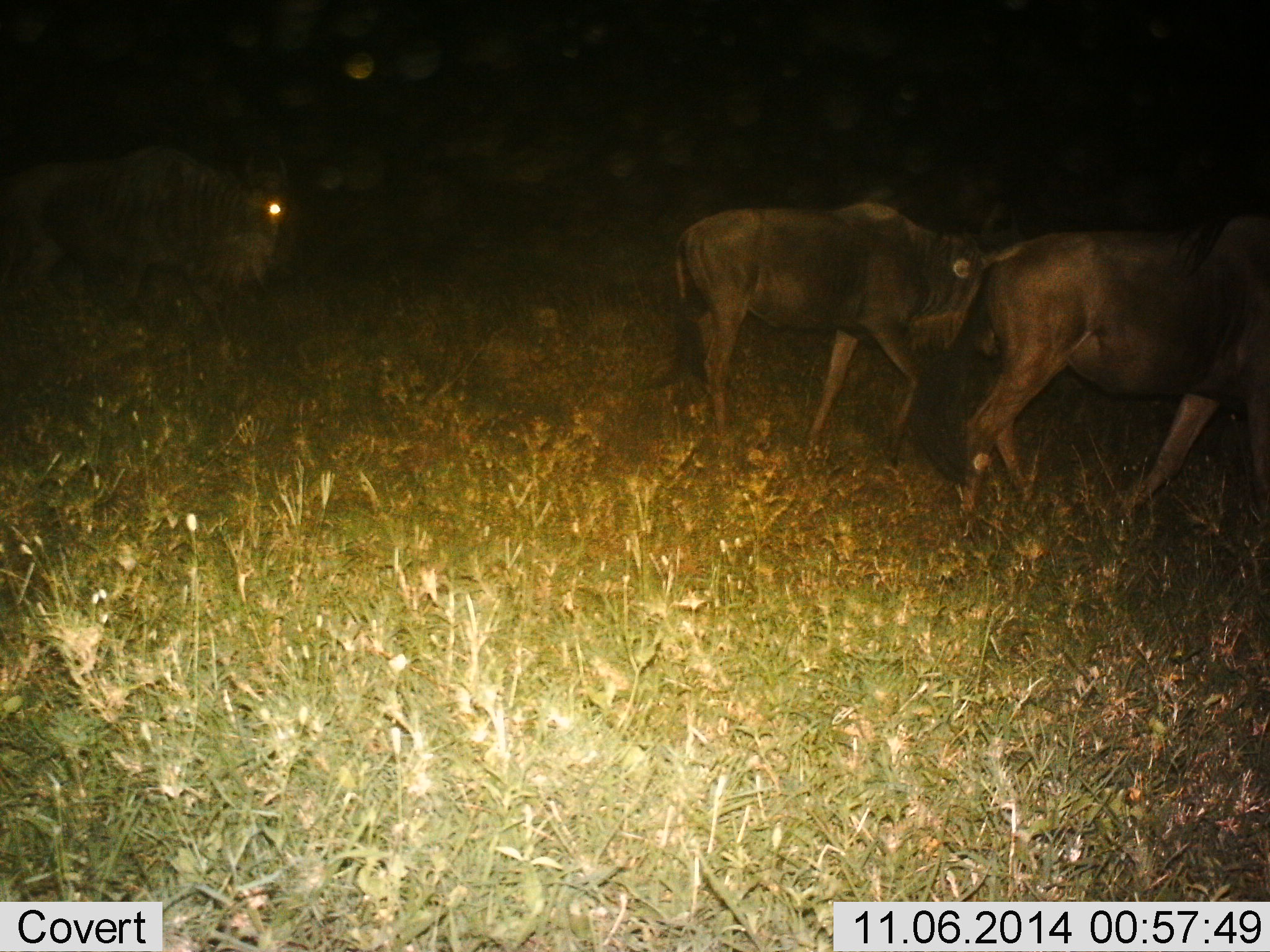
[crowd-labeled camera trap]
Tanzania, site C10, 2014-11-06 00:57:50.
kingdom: Animalia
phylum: Chordata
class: Mammalia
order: Artiodactyla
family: Bovidae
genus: Connochaetes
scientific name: Connochaetes taurinus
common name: blue wildebeest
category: wildebeest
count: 3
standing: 0%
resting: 0%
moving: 90%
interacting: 10%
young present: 0%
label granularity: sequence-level